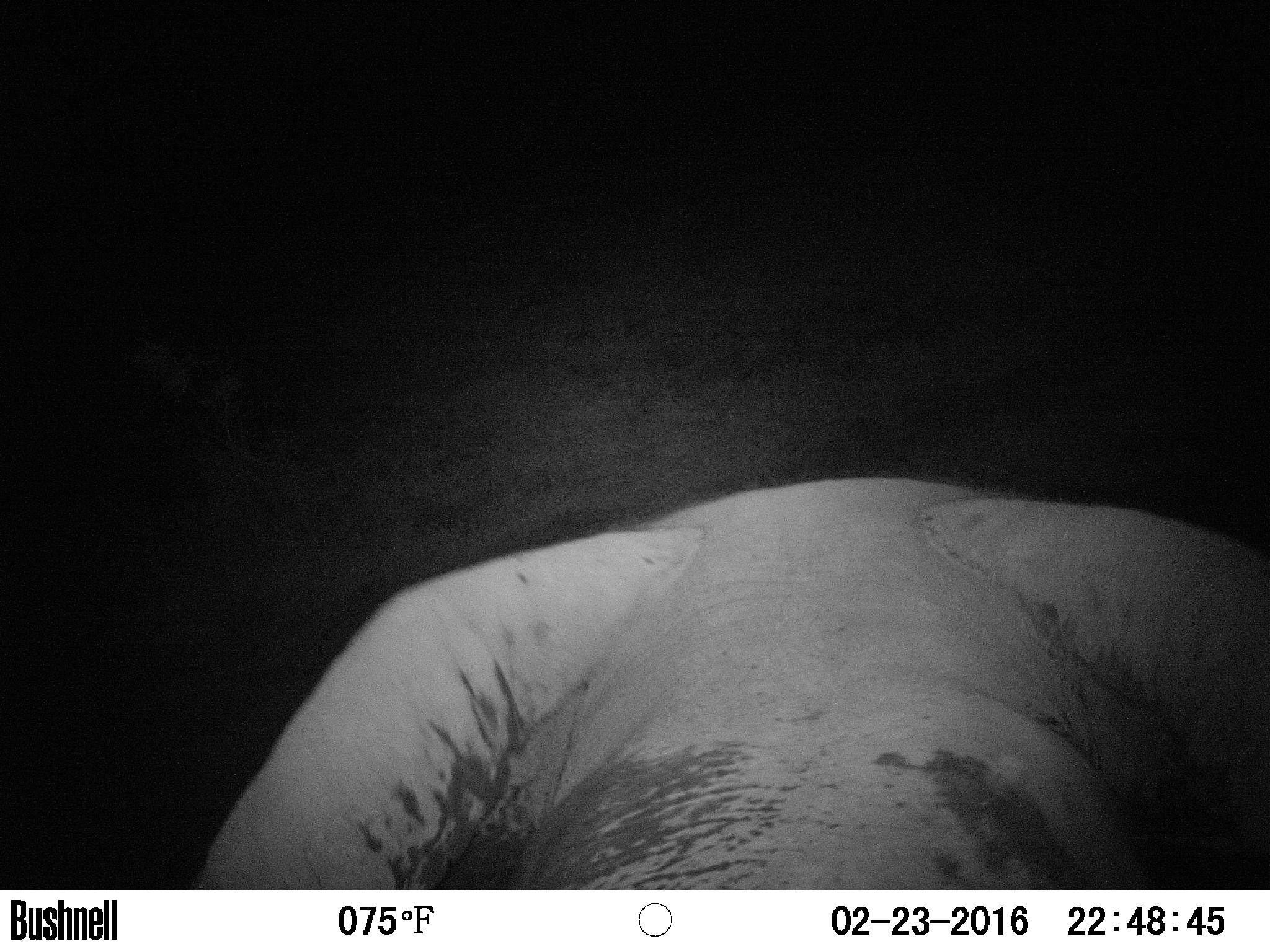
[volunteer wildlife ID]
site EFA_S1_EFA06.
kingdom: Animalia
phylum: Chordata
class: Mammalia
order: Proboscidea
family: Elephantidae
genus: Loxodonta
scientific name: Loxodonta africana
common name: african bush elephant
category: elephant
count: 1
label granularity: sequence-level